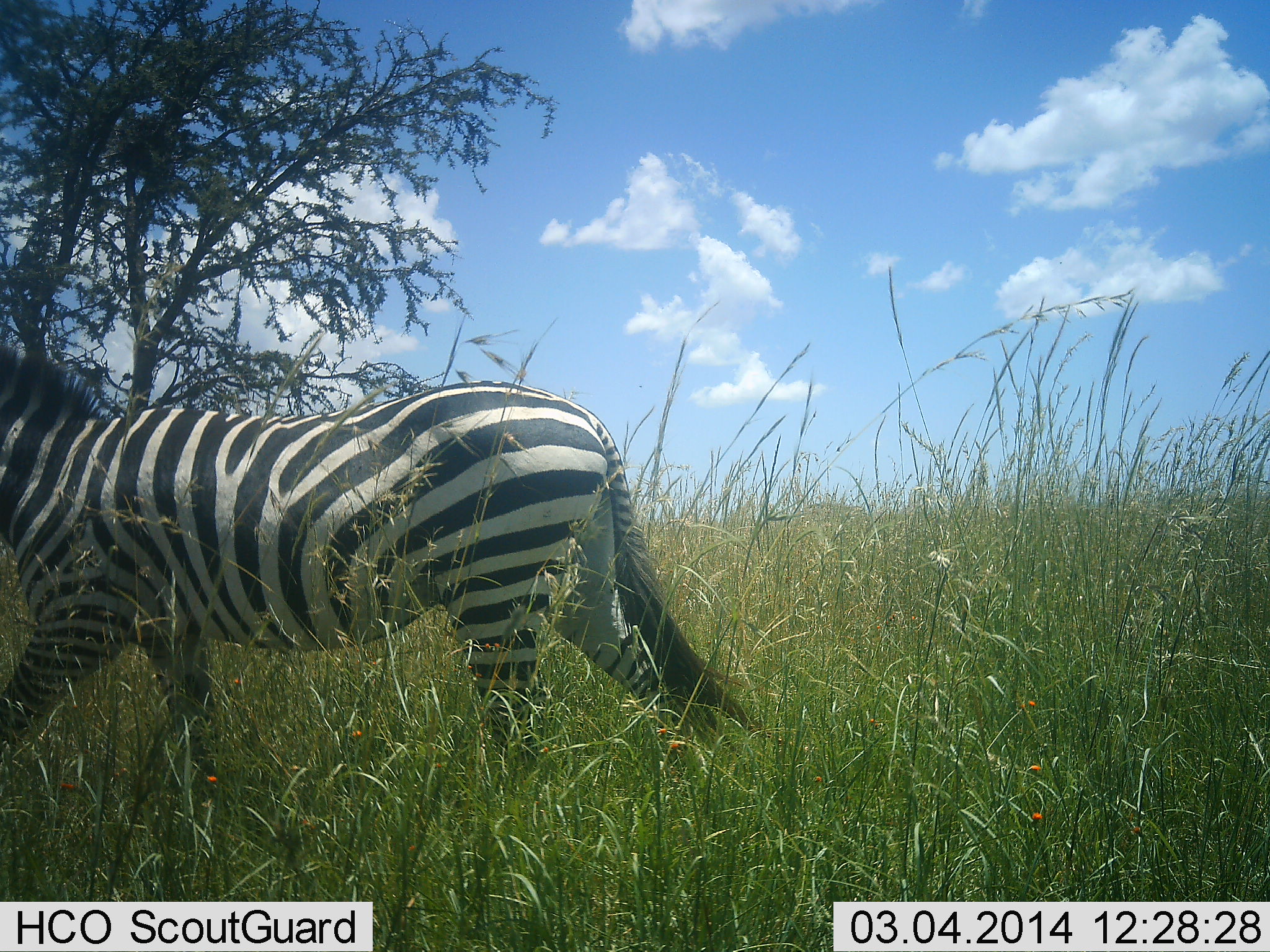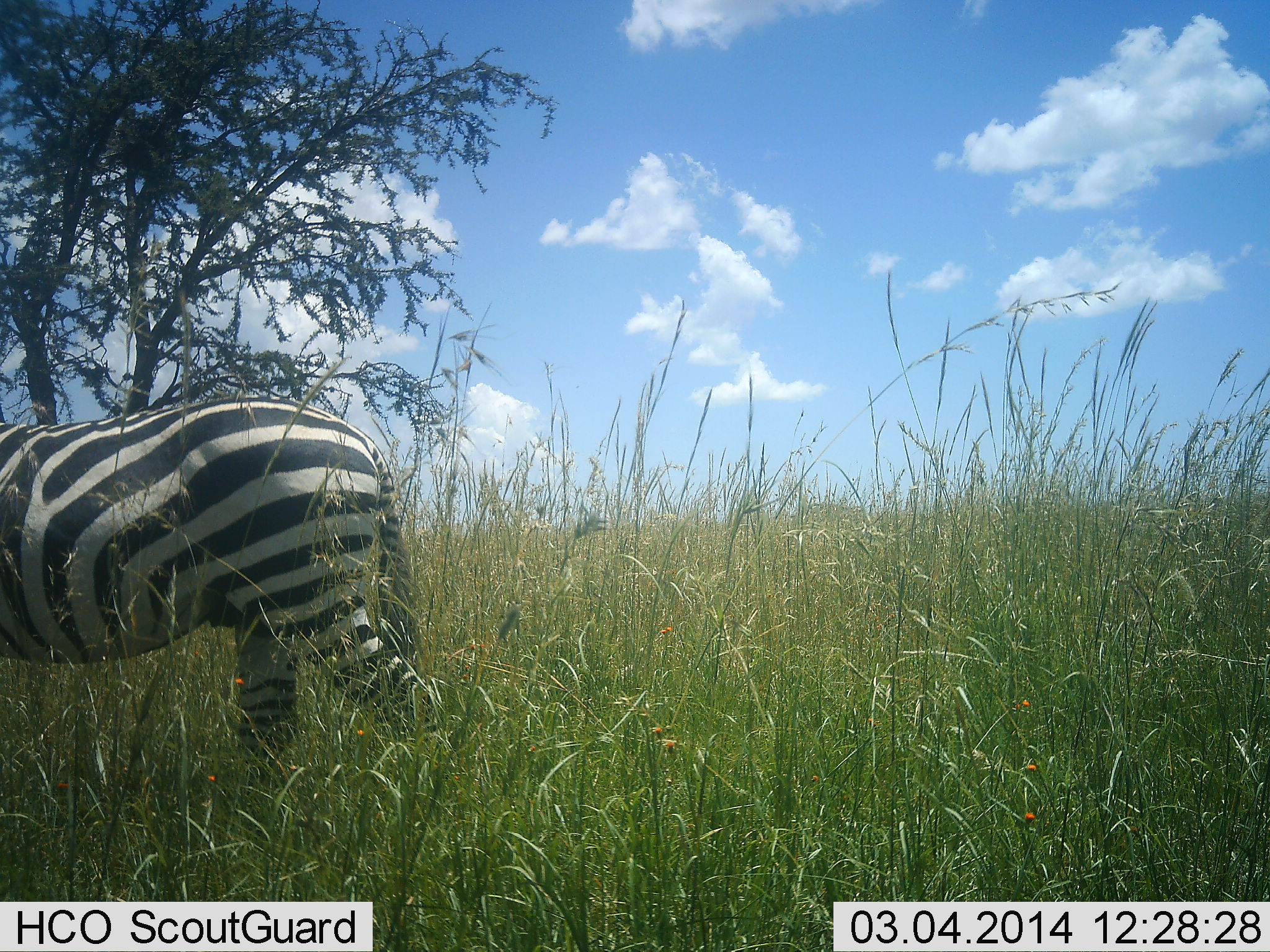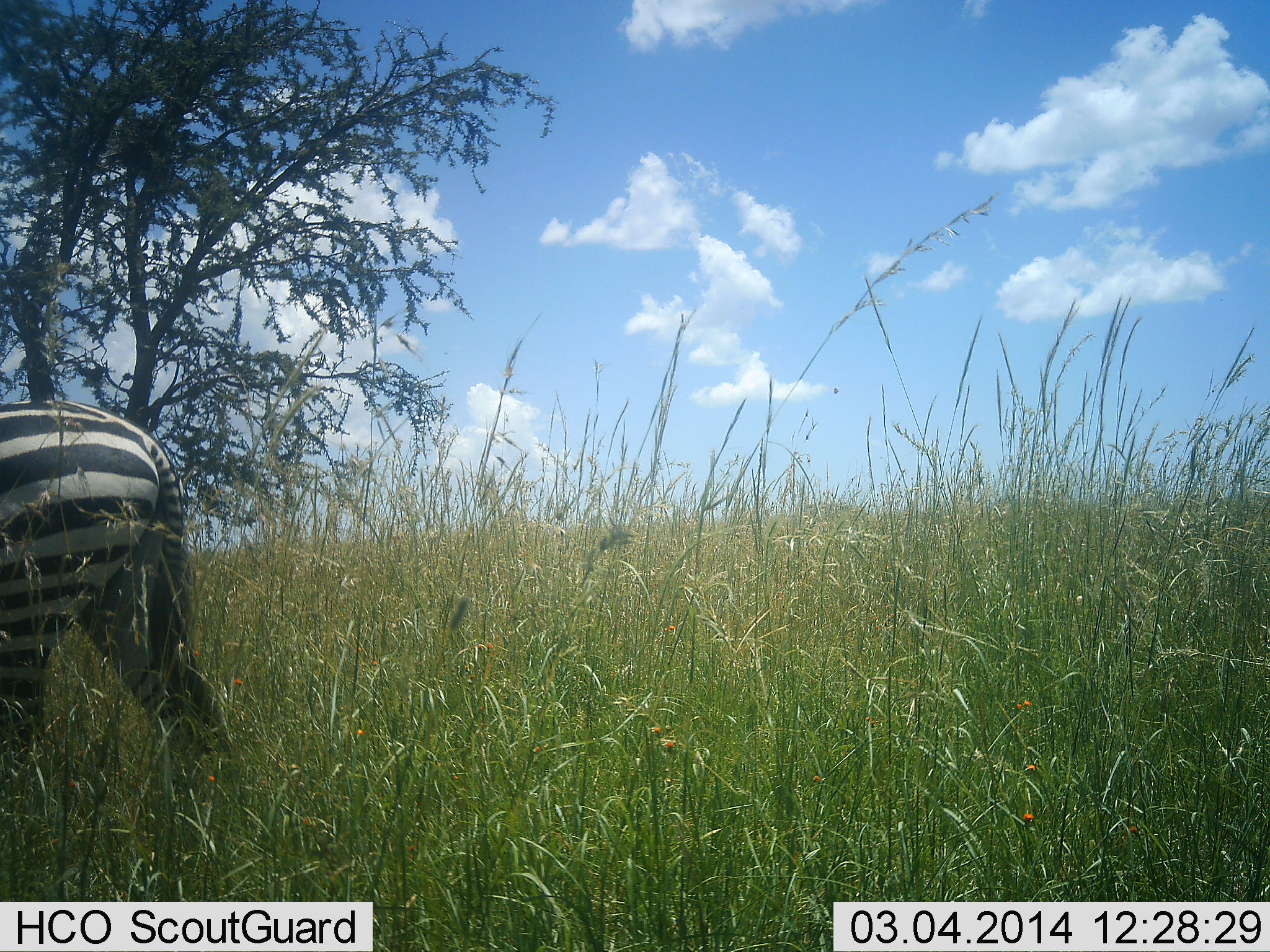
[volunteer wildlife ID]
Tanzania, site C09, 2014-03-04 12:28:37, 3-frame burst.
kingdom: Animalia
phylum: Chordata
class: Mammalia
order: Perissodactyla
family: Equidae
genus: Equus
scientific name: Equus quagga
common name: plains zebra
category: zebra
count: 1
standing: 9%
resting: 0%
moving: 100%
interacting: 0%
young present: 0%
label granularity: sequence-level